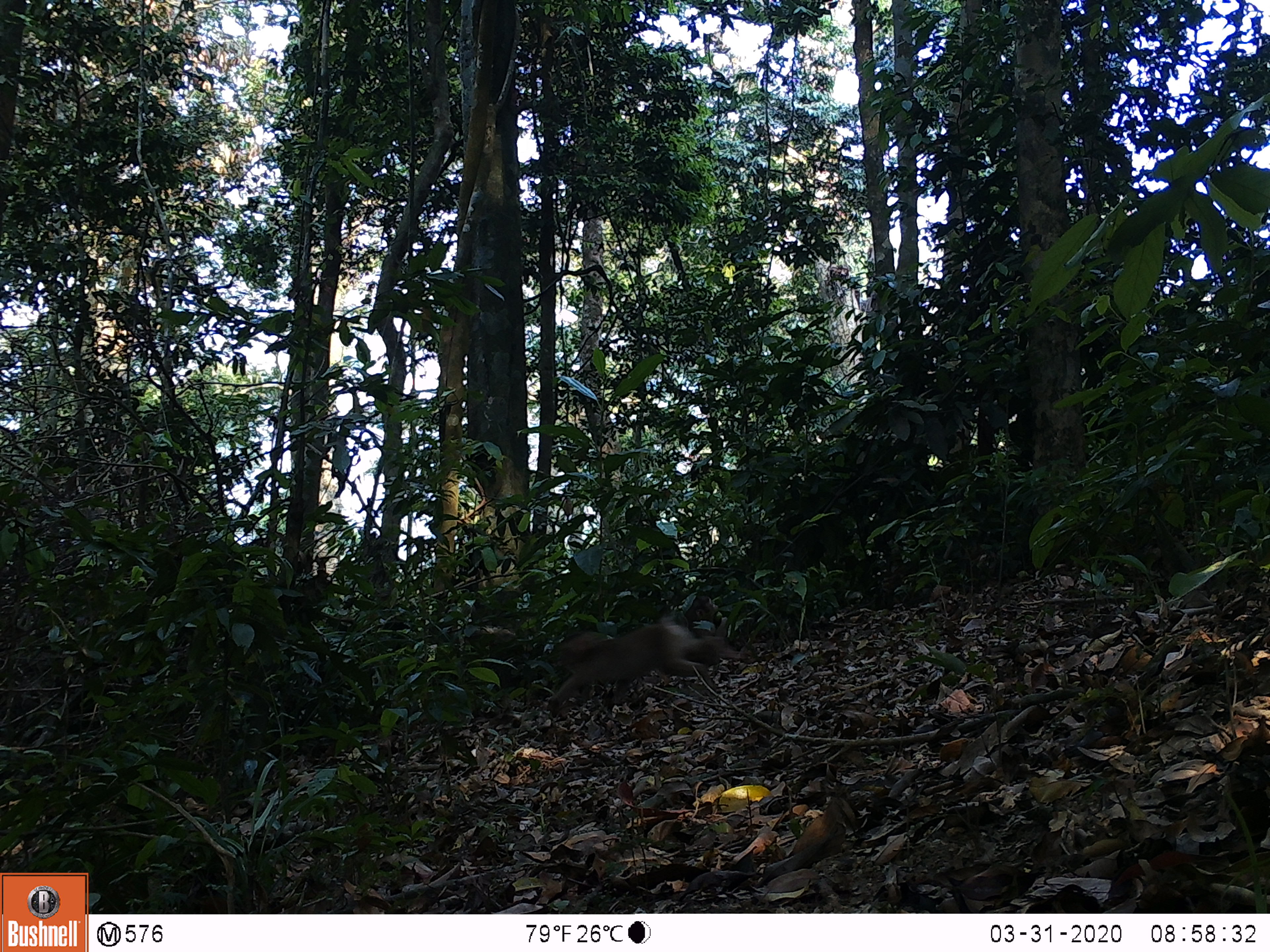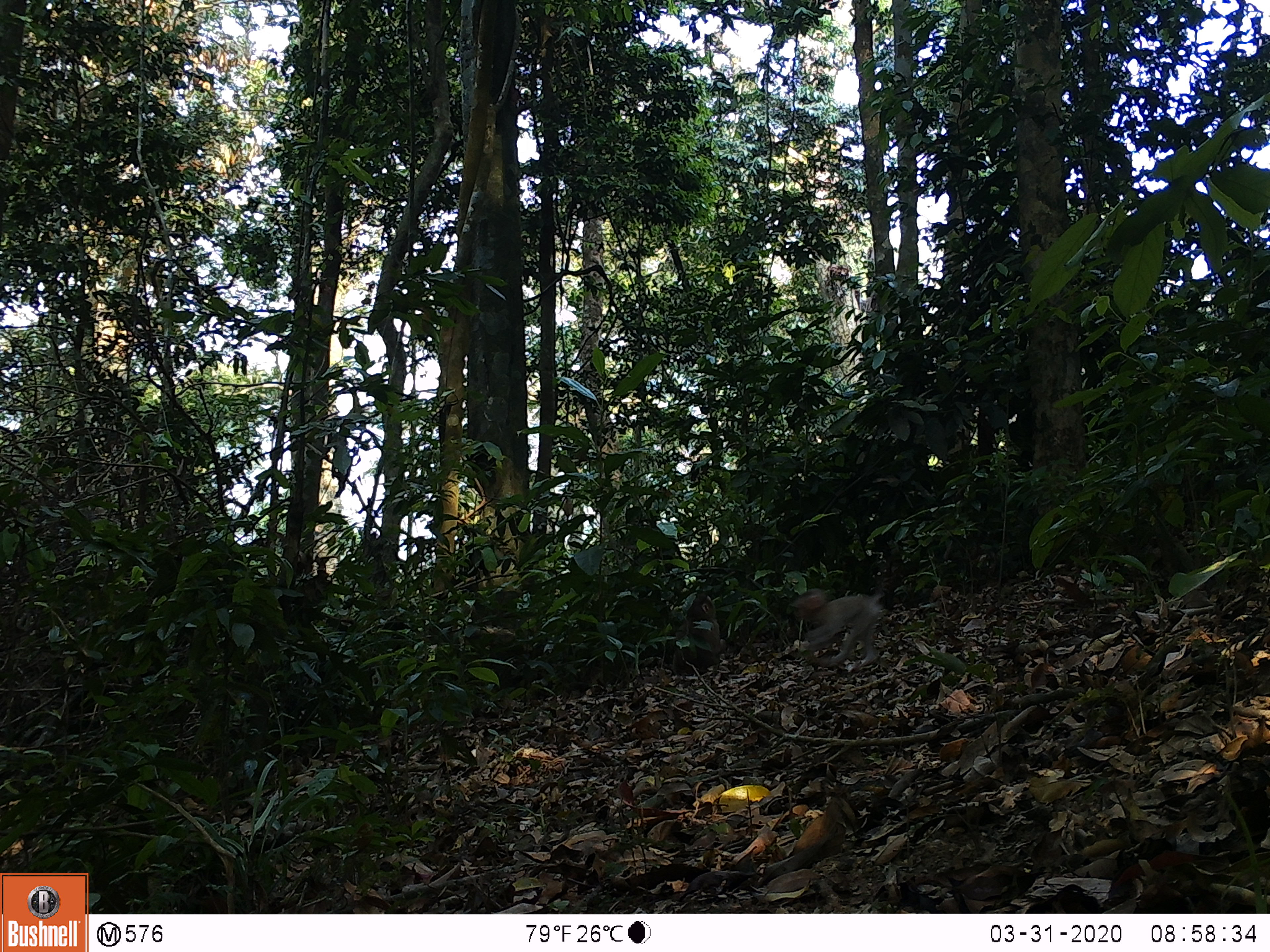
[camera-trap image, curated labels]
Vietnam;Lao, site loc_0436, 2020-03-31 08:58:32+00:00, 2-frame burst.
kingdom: Animalia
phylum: Chordata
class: Mammalia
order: Primates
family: Cercopithecidae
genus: Macaca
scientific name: Macaca nemestrina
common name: pig-tailed macaque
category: pig tailed macaque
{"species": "pig tailed macaque (pig-tailed macaque) (Macaca nemestrina)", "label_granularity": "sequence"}